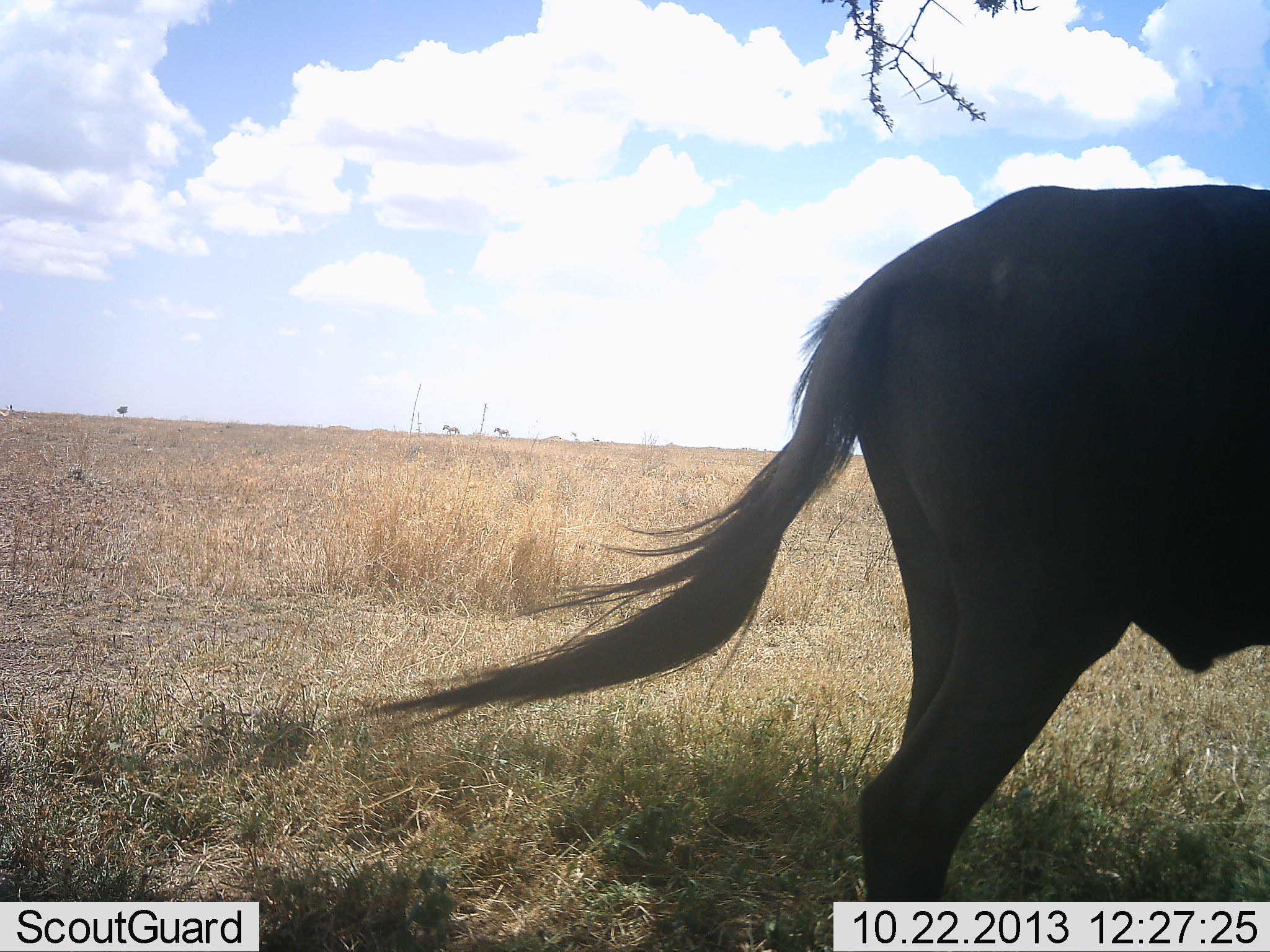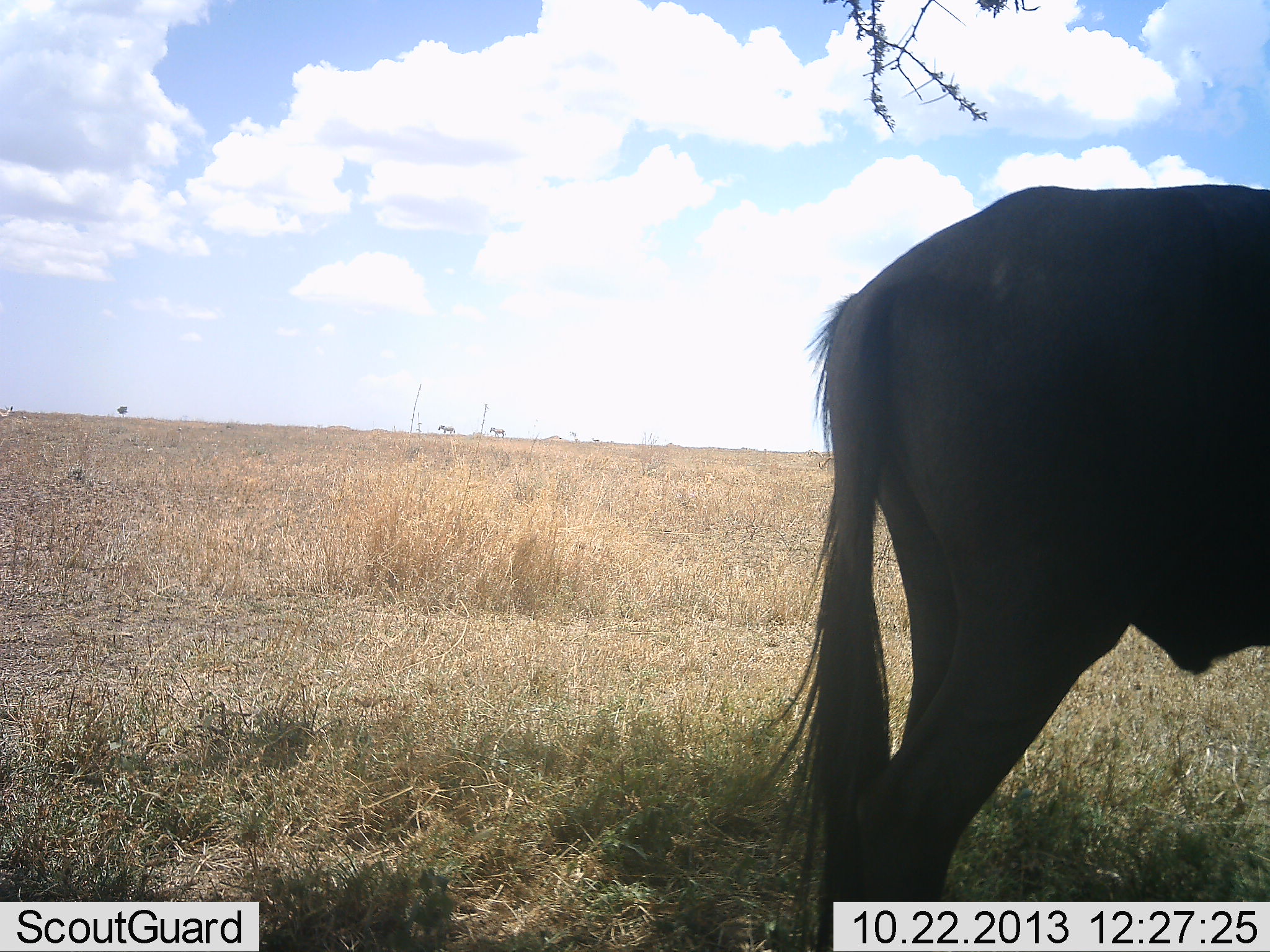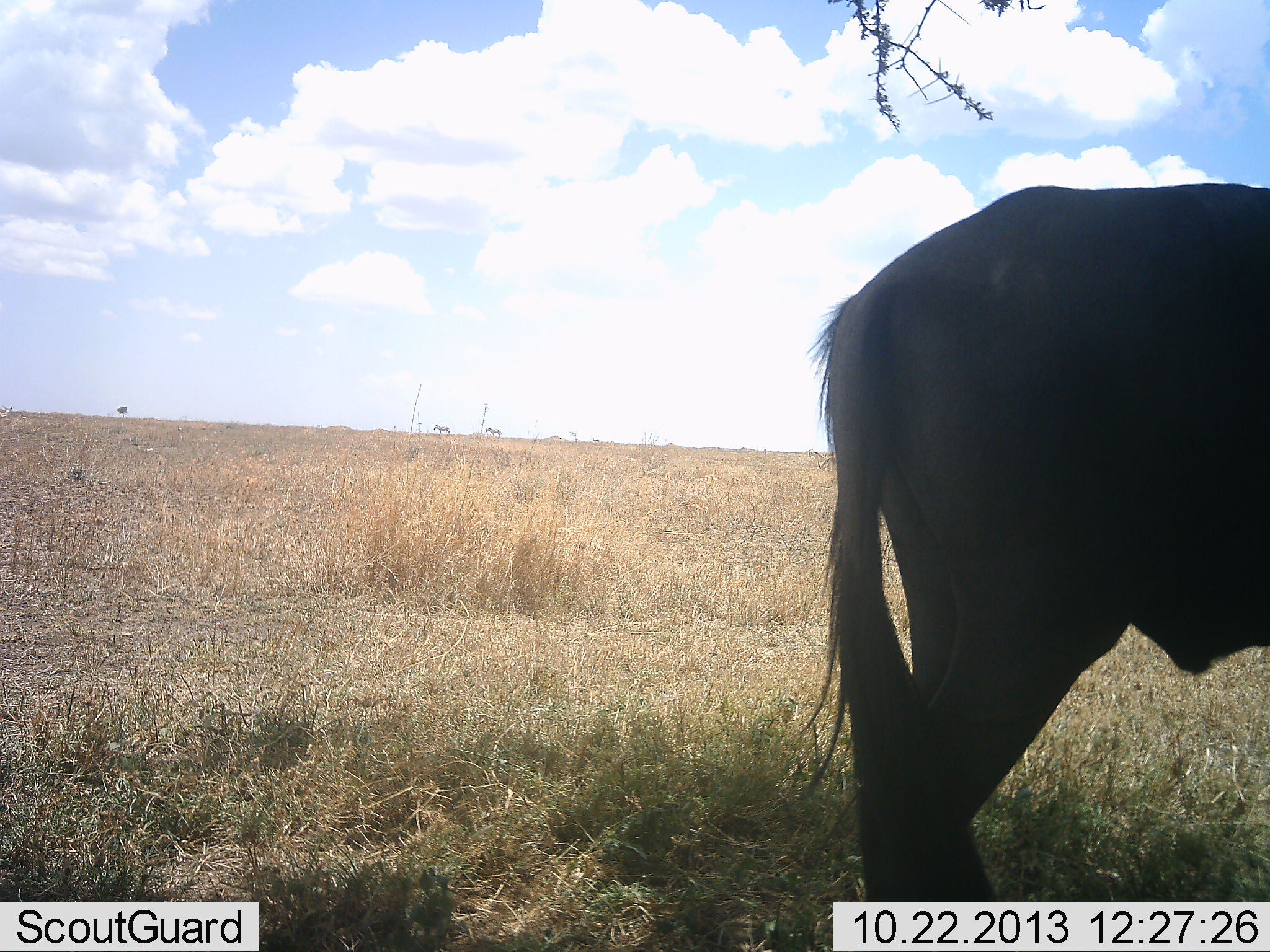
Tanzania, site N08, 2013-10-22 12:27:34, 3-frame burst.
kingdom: Animalia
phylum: Chordata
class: Mammalia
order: Artiodactyla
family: Bovidae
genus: Connochaetes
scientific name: Connochaetes taurinus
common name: blue wildebeest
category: wildebeest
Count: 1.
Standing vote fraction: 92%.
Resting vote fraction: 4%.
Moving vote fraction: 17%.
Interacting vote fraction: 0%.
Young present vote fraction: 0%.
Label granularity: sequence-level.